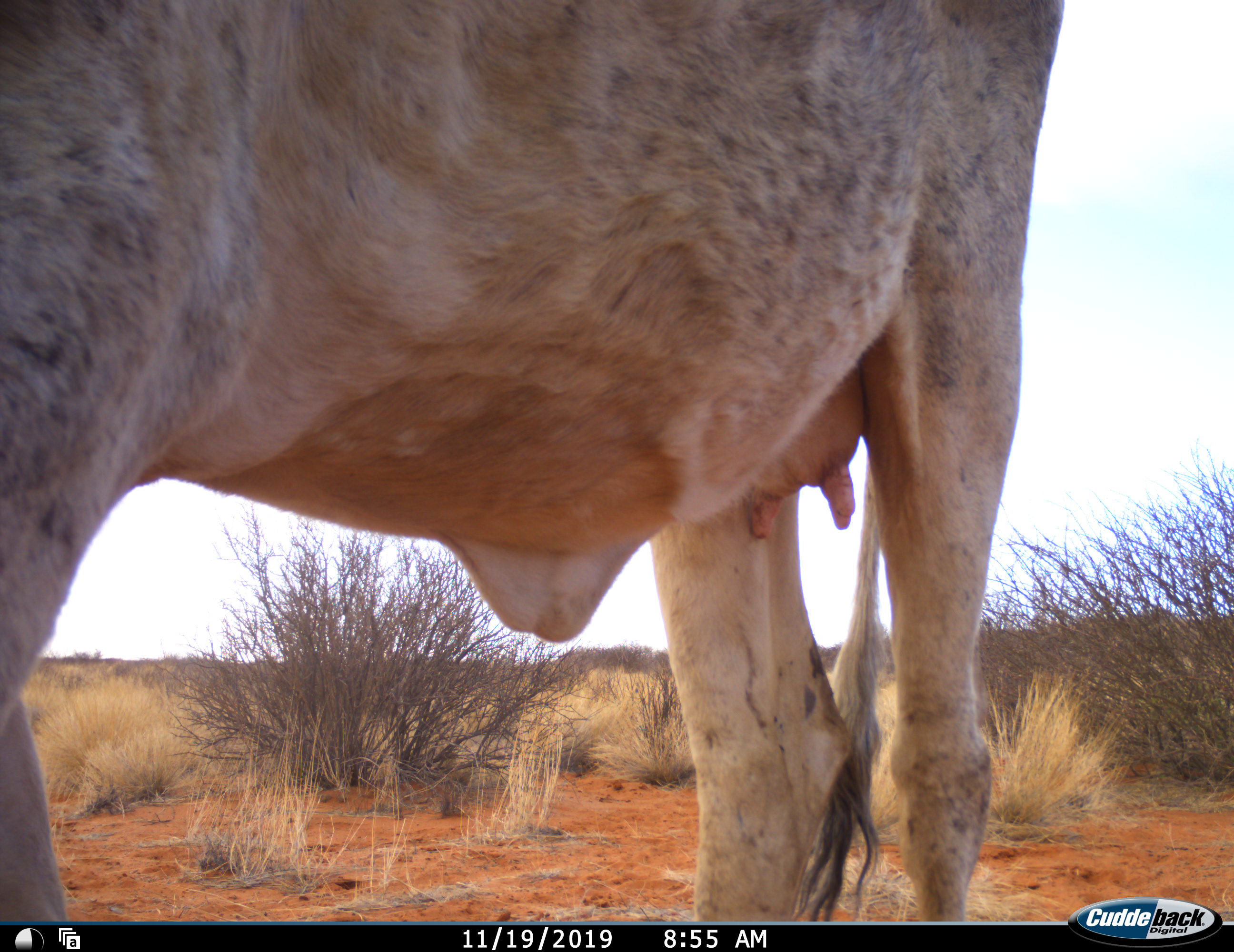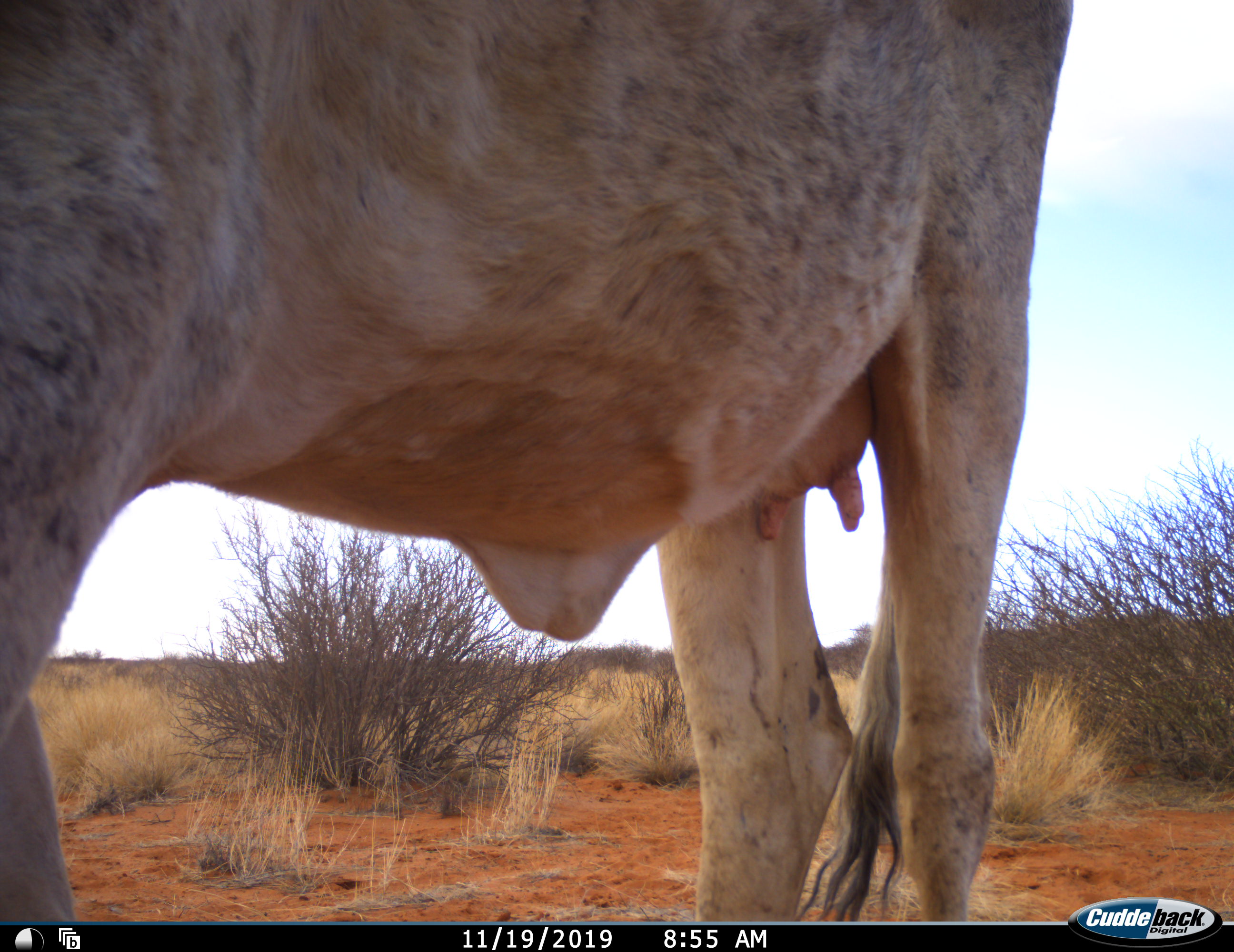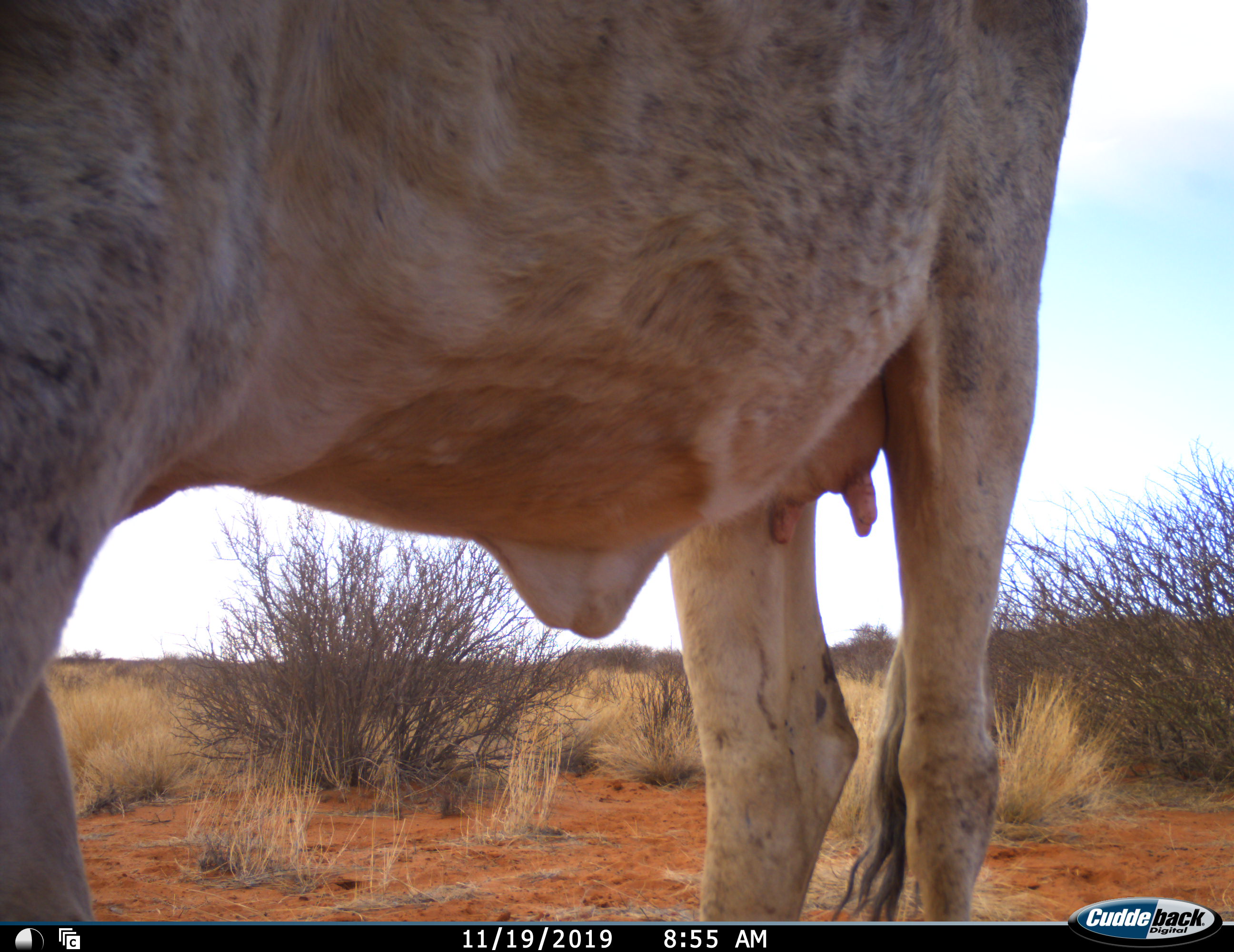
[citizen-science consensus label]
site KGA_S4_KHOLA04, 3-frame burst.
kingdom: Animalia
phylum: Chordata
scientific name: Vertebrata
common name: domestic animal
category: domesticanimal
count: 1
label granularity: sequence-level